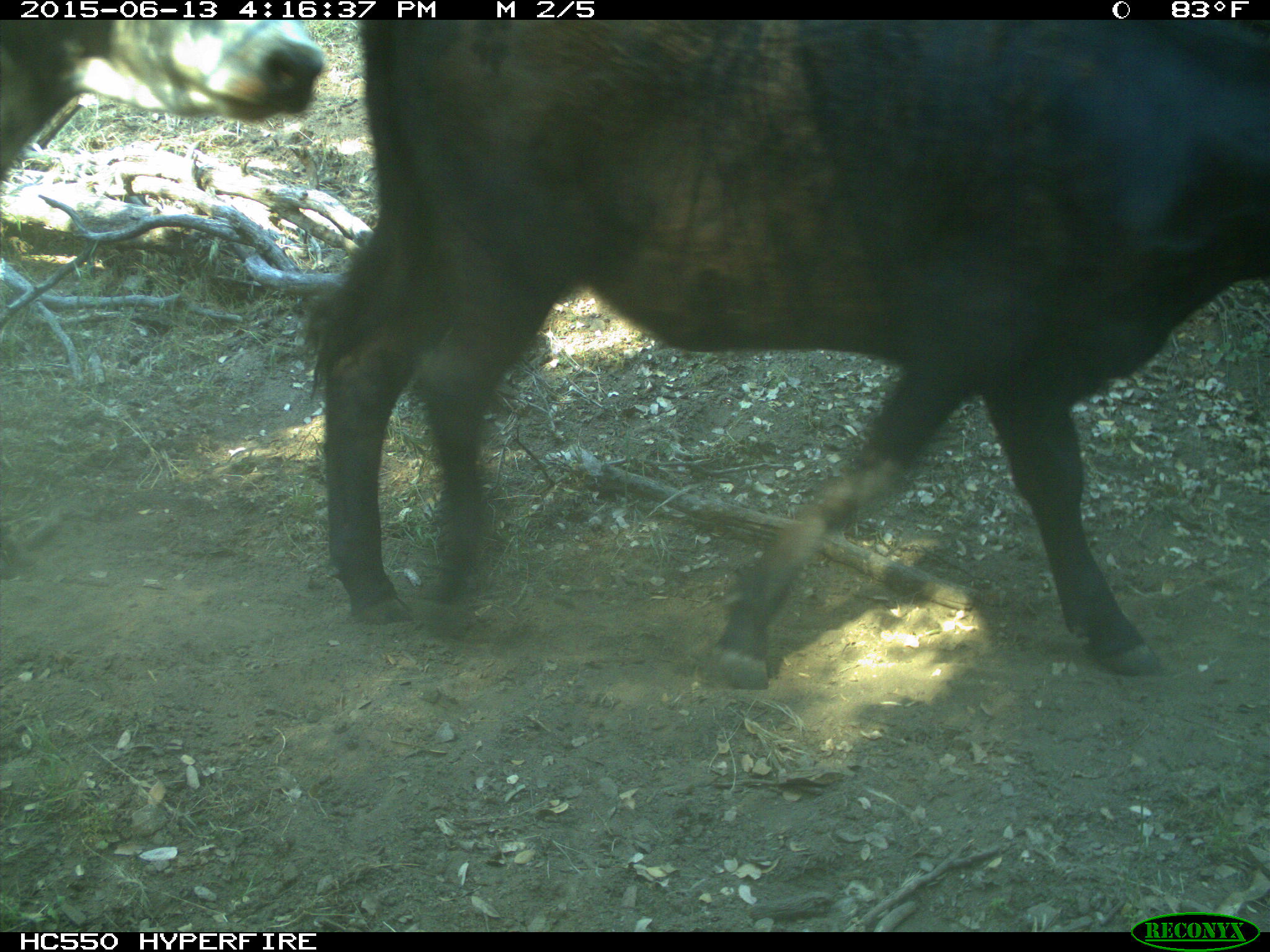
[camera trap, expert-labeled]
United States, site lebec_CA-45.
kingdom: Animalia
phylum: Chordata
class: Mammalia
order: Artiodactyla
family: Bovidae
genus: Bos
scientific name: Bos taurus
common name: domestic cow